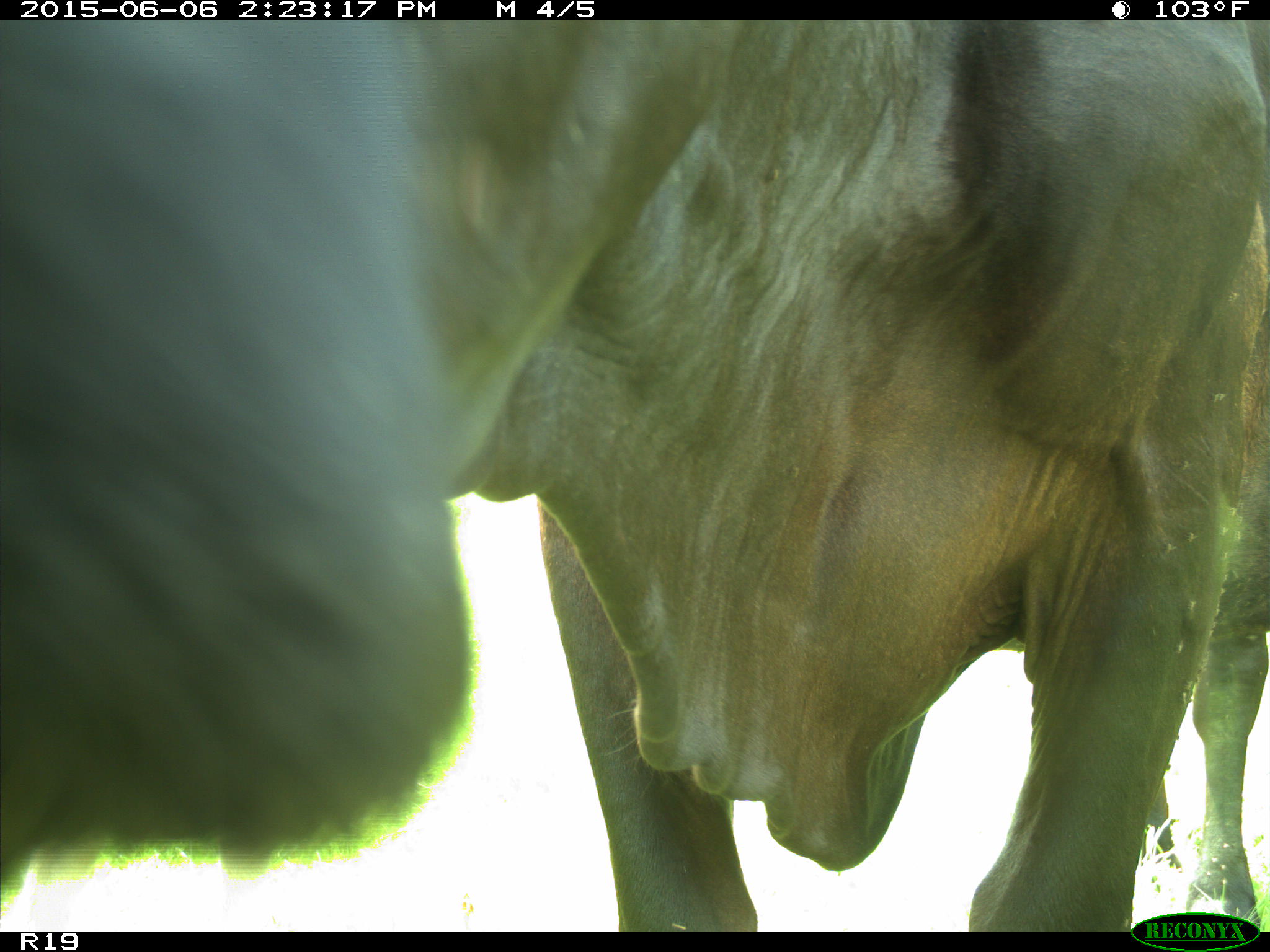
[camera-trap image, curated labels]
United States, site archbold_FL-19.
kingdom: Animalia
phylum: Chordata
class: Mammalia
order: Artiodactyla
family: Bovidae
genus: Bos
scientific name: Bos taurus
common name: domestic cow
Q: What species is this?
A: Bos taurus (domestic cow).